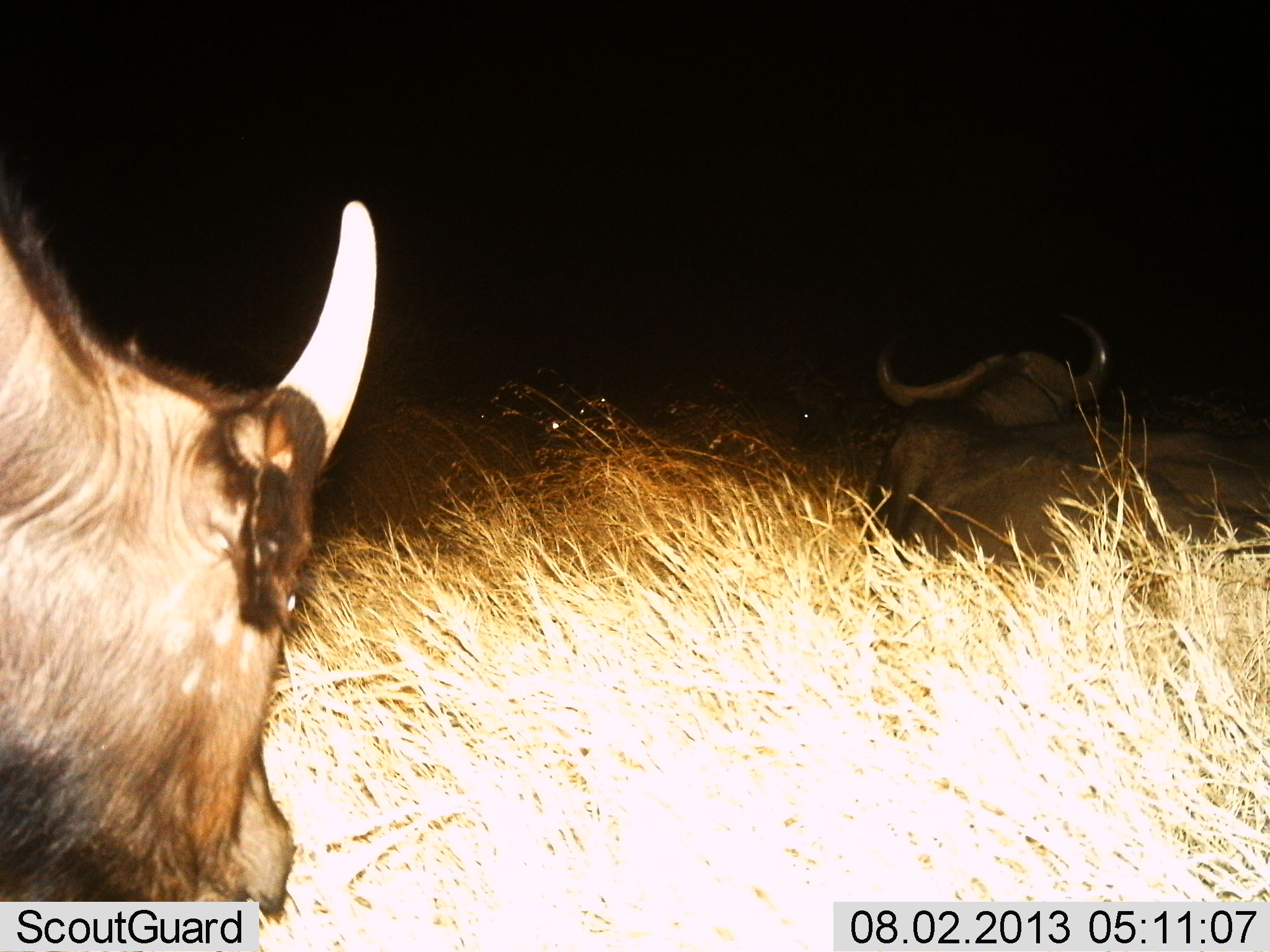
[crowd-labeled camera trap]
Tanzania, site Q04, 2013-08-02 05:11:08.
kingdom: Animalia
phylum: Chordata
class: Mammalia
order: Artiodactyla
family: Bovidae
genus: Syncerus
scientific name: Syncerus caffer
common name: cape buffalo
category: buffalo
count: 2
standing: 42%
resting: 79%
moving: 12%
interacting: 0%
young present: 0%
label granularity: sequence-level